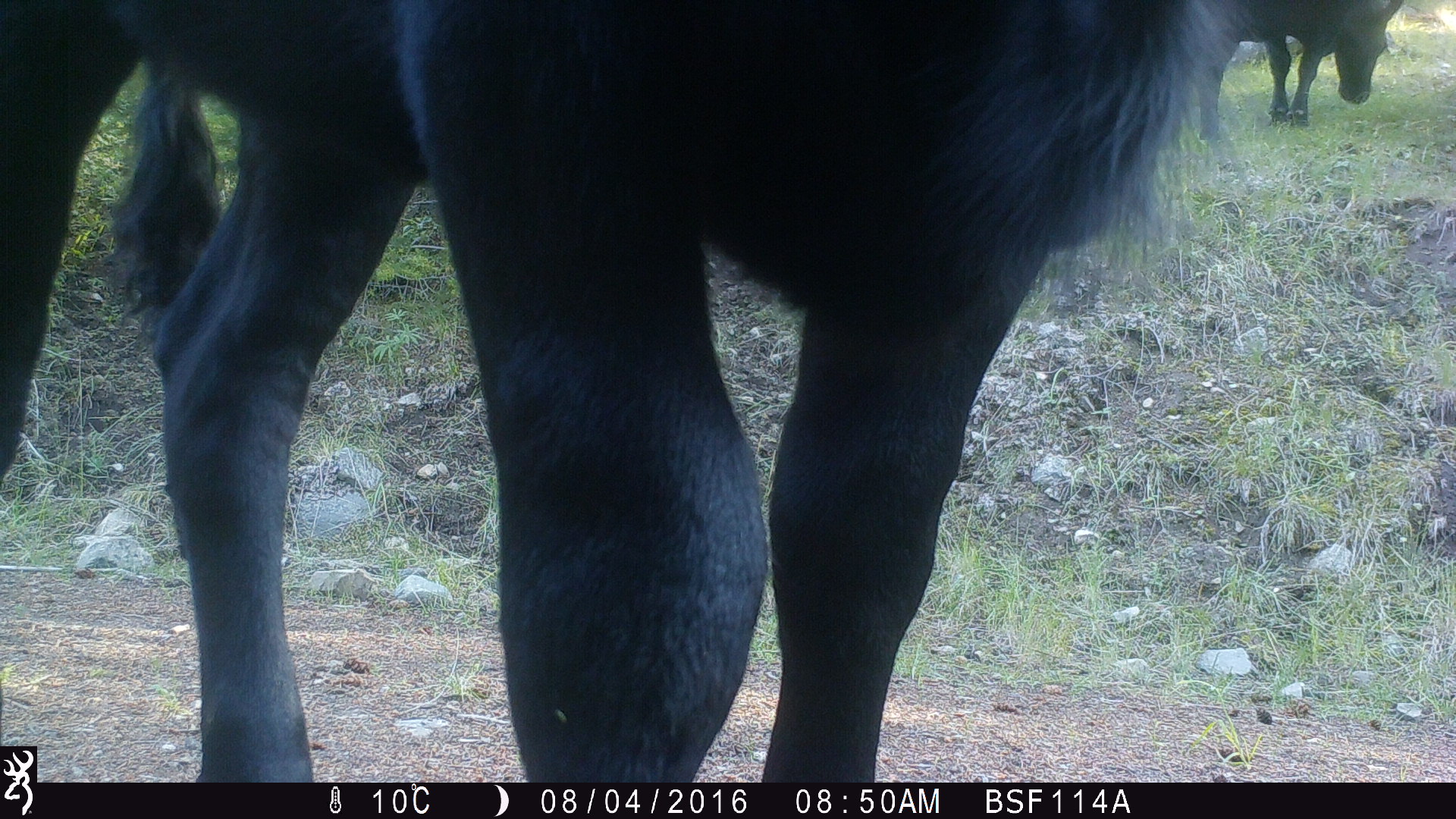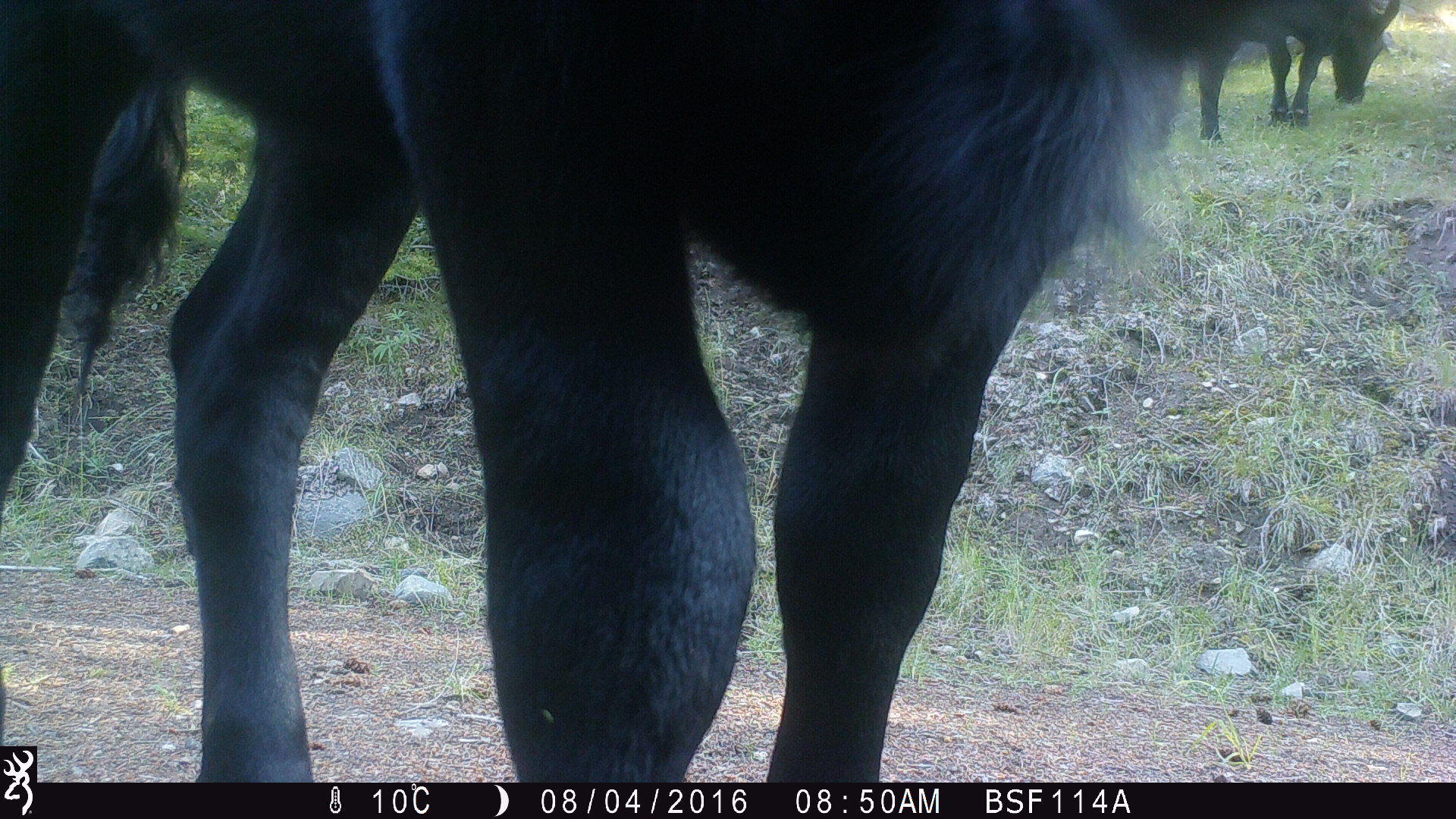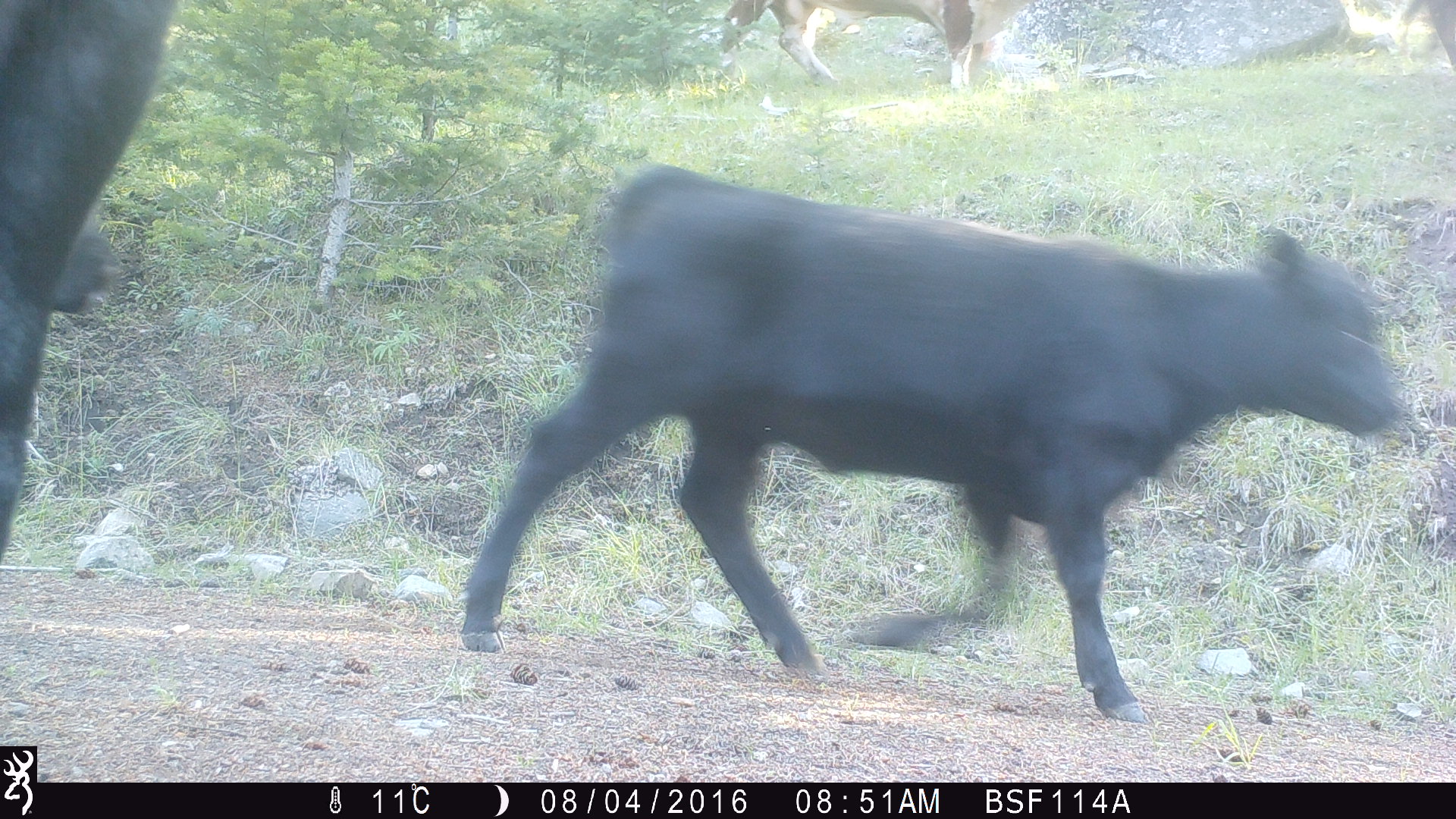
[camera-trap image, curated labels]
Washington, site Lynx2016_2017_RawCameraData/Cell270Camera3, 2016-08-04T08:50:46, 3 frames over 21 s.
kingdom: Animalia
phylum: Chordata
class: Mammalia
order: Artiodactyla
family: Bovidae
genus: Bos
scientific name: Bos taurus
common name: domestic cattle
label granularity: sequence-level